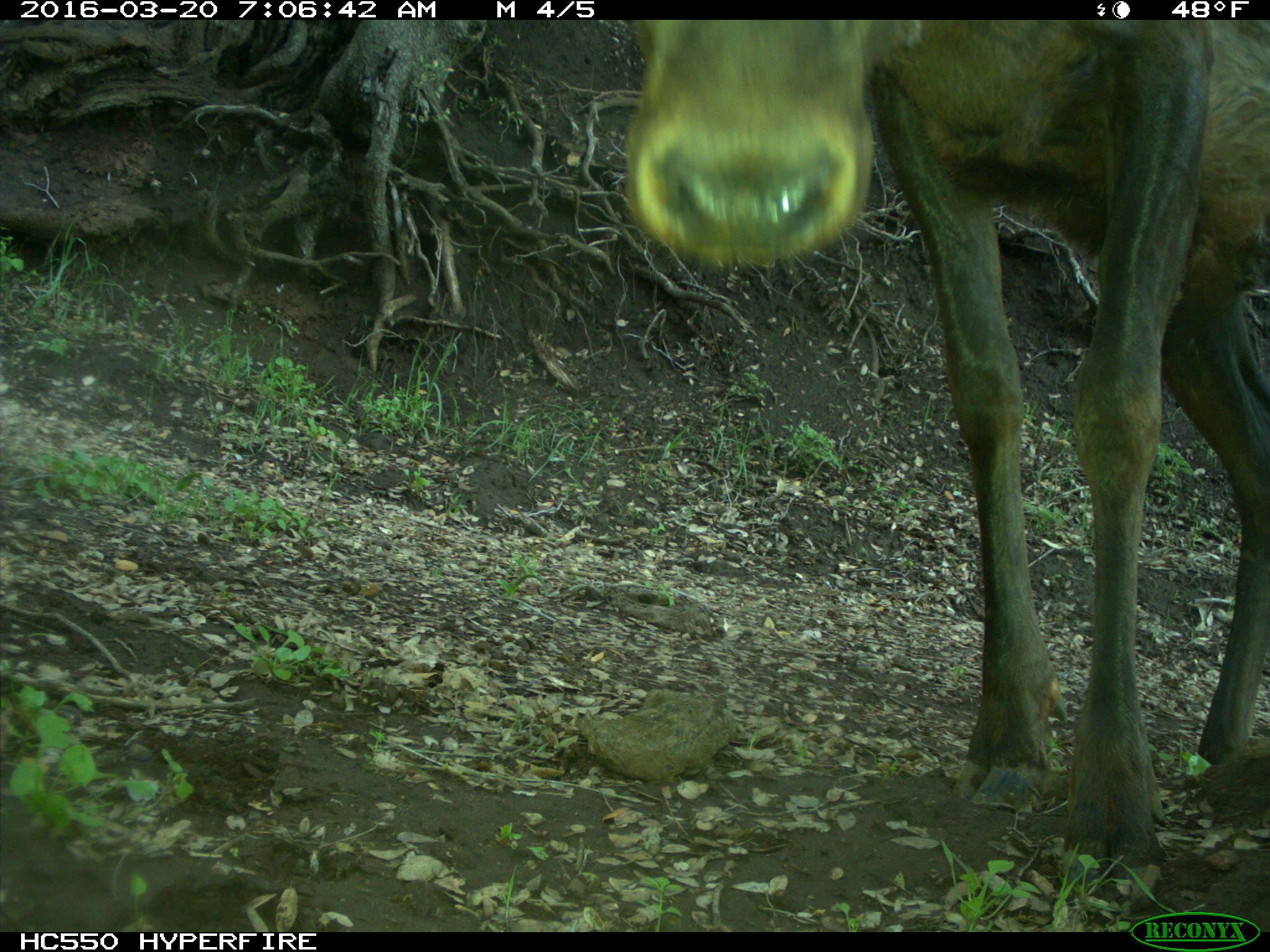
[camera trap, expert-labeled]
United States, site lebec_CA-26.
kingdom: Animalia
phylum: Chordata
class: Mammalia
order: Artiodactyla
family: Cervidae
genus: Cervus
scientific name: Cervus canadensis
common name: elk